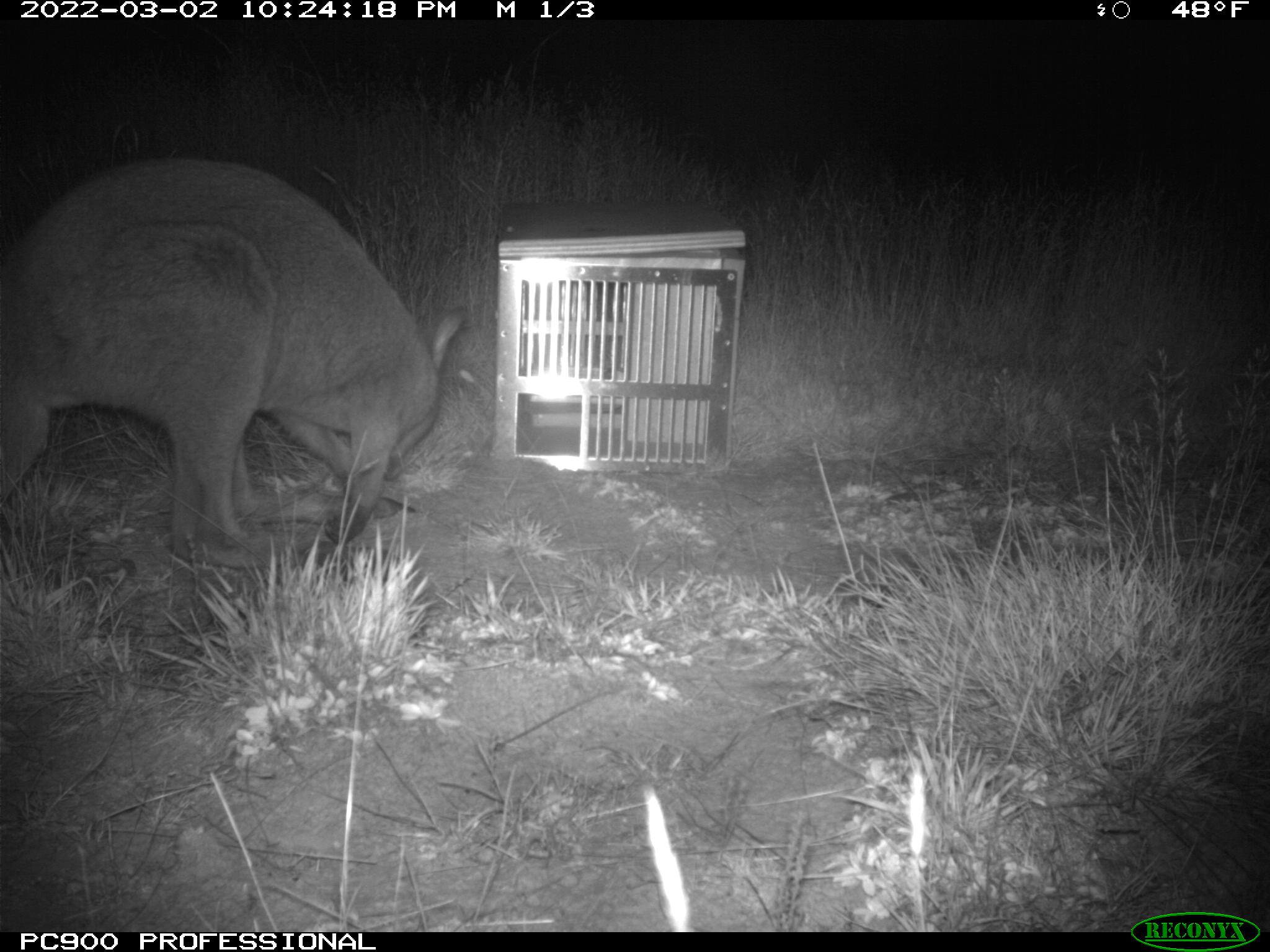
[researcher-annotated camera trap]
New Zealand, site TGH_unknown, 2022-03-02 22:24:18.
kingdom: Animalia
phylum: Chordata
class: Mammalia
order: Diprotodontia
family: Macropodidae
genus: Notamacropus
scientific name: Notamacropus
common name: wallaby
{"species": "wallaby (Notamacropus)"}